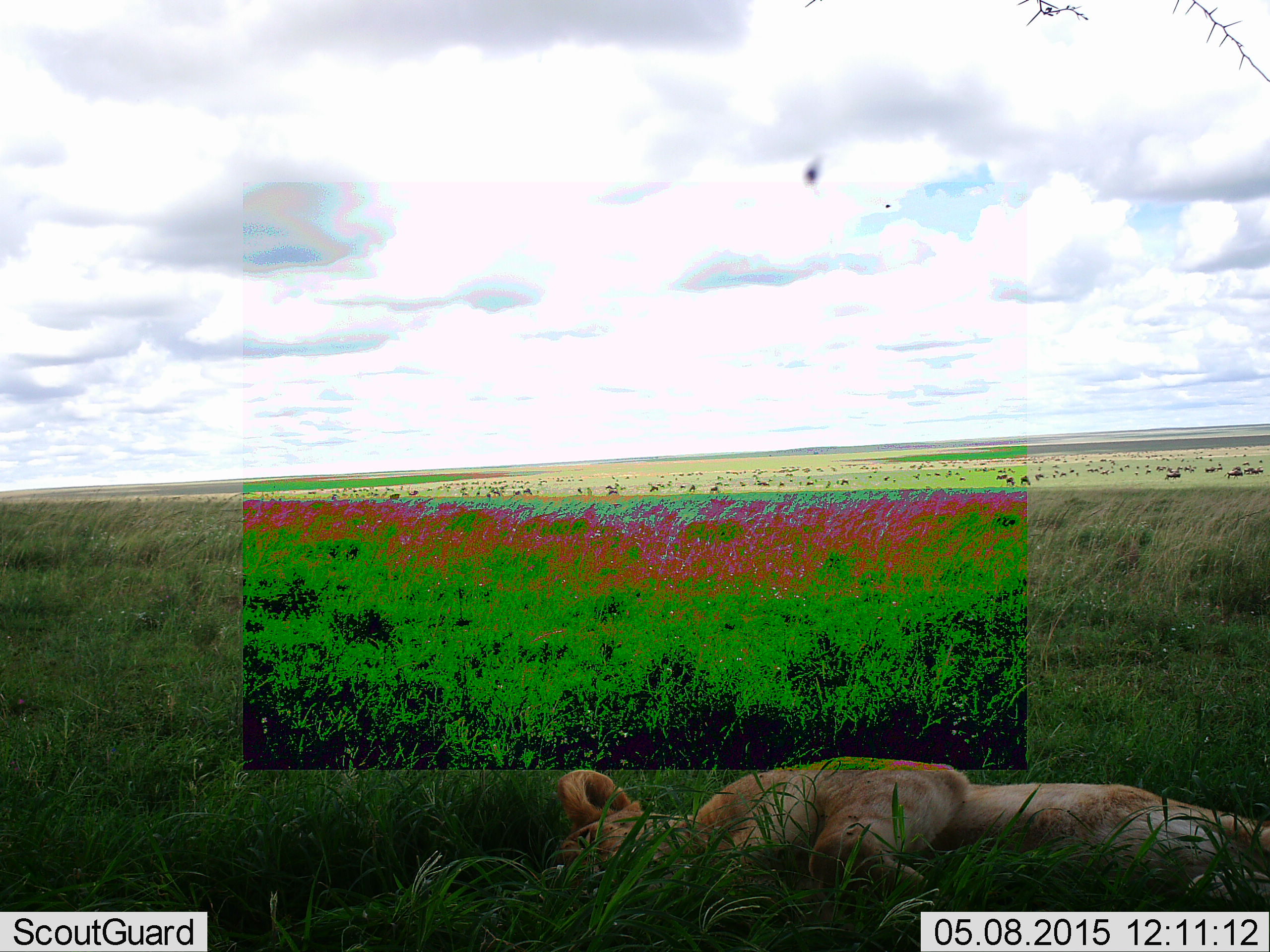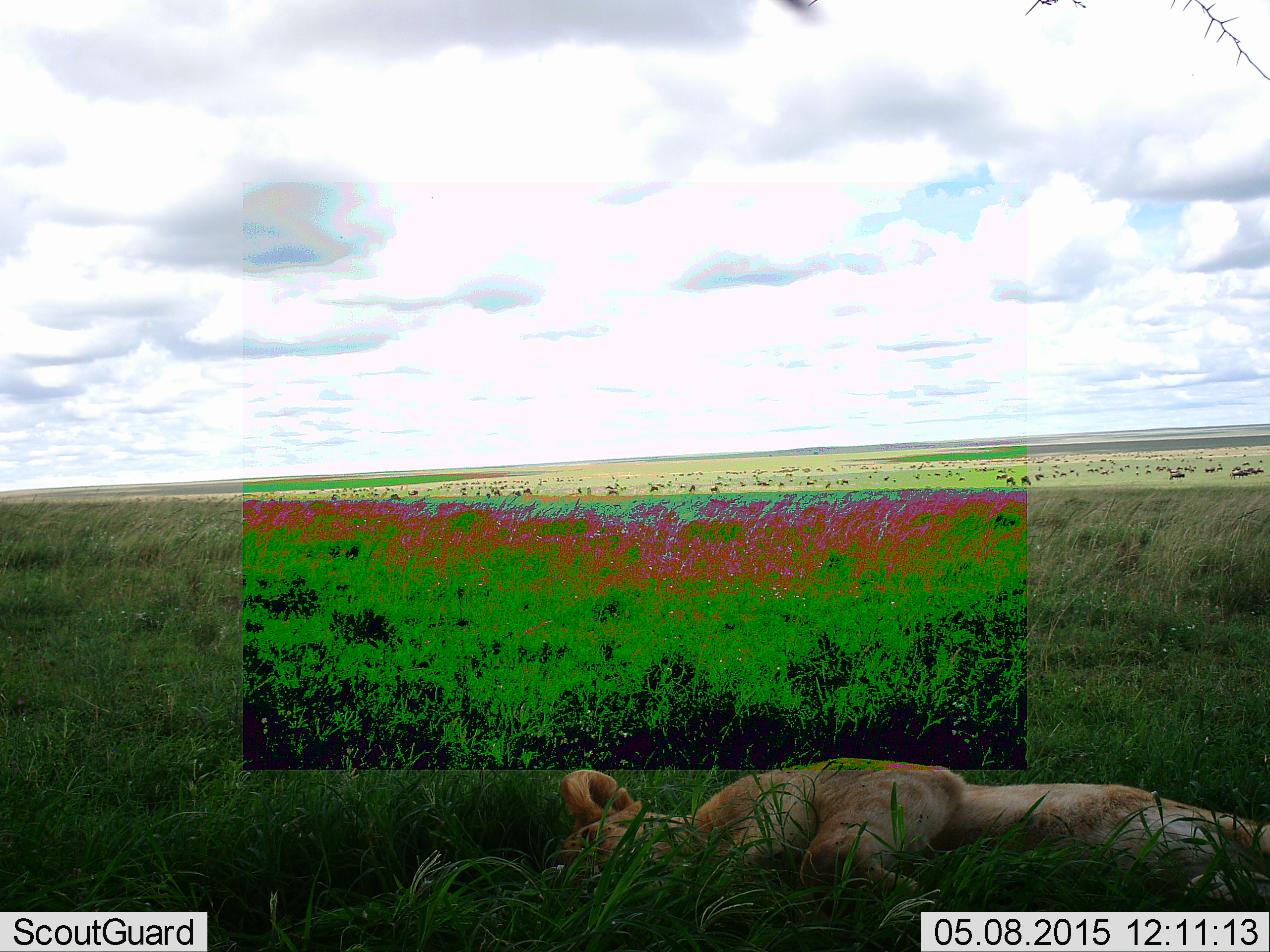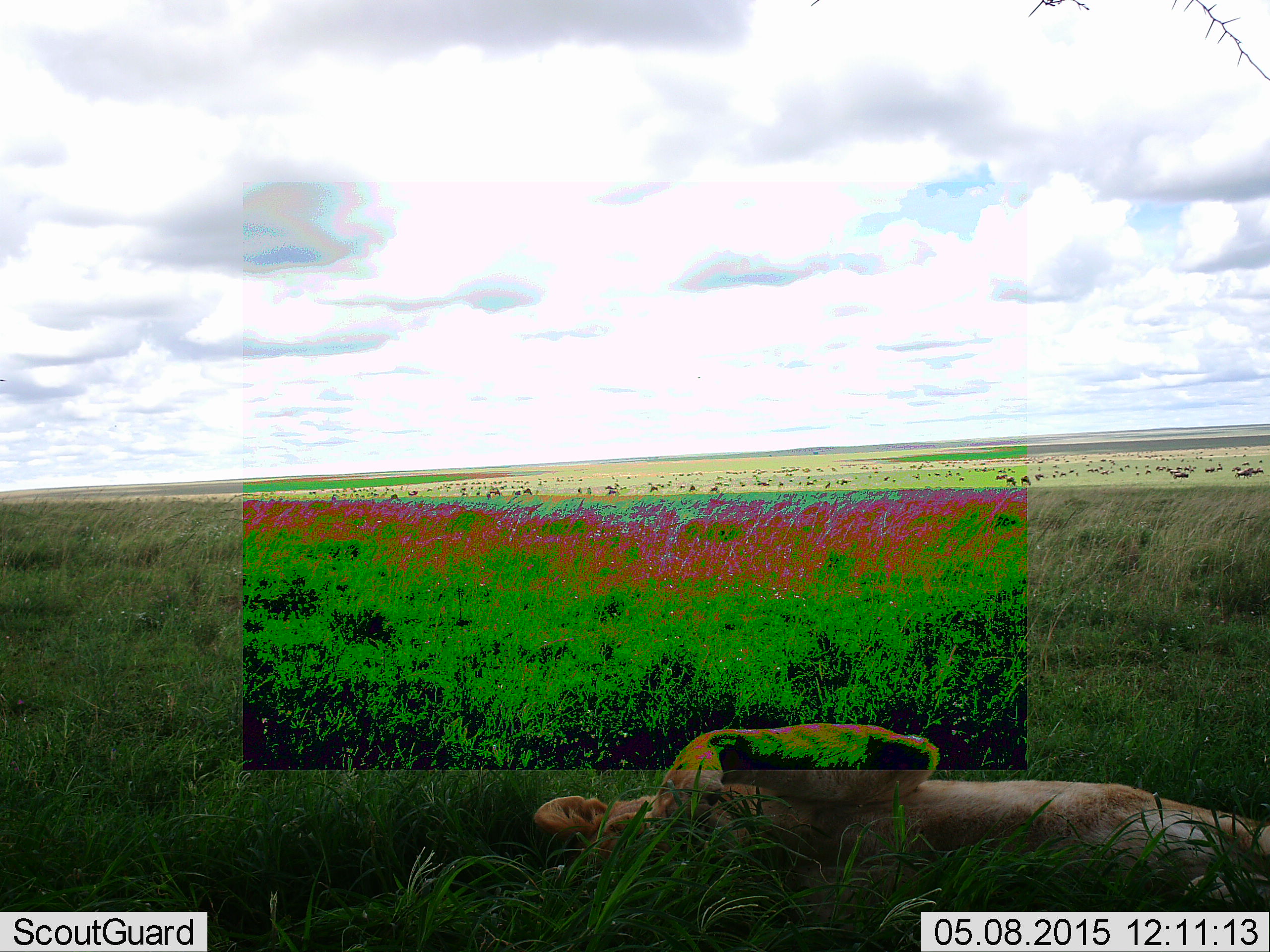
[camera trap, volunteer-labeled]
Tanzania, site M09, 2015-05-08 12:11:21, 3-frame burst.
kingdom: Animalia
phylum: Chordata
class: Mammalia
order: Carnivora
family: Felidae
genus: Panthera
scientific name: Panthera leo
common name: lion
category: lionfemale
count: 1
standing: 0%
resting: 100%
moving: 7%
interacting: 0%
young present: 7%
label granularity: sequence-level